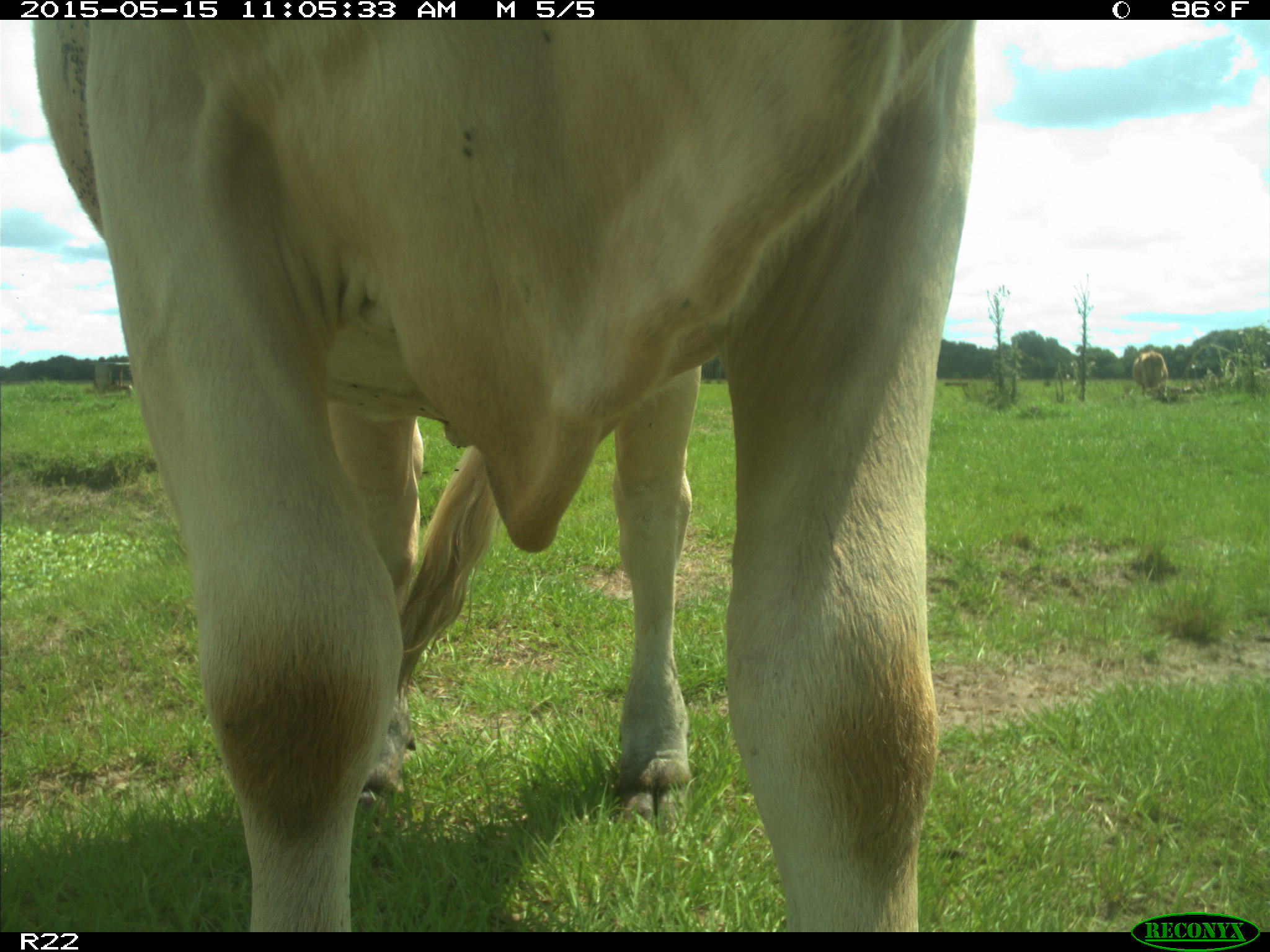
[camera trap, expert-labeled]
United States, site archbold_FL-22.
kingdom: Animalia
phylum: Chordata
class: Mammalia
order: Artiodactyla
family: Bovidae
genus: Bos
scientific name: Bos taurus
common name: domestic cow